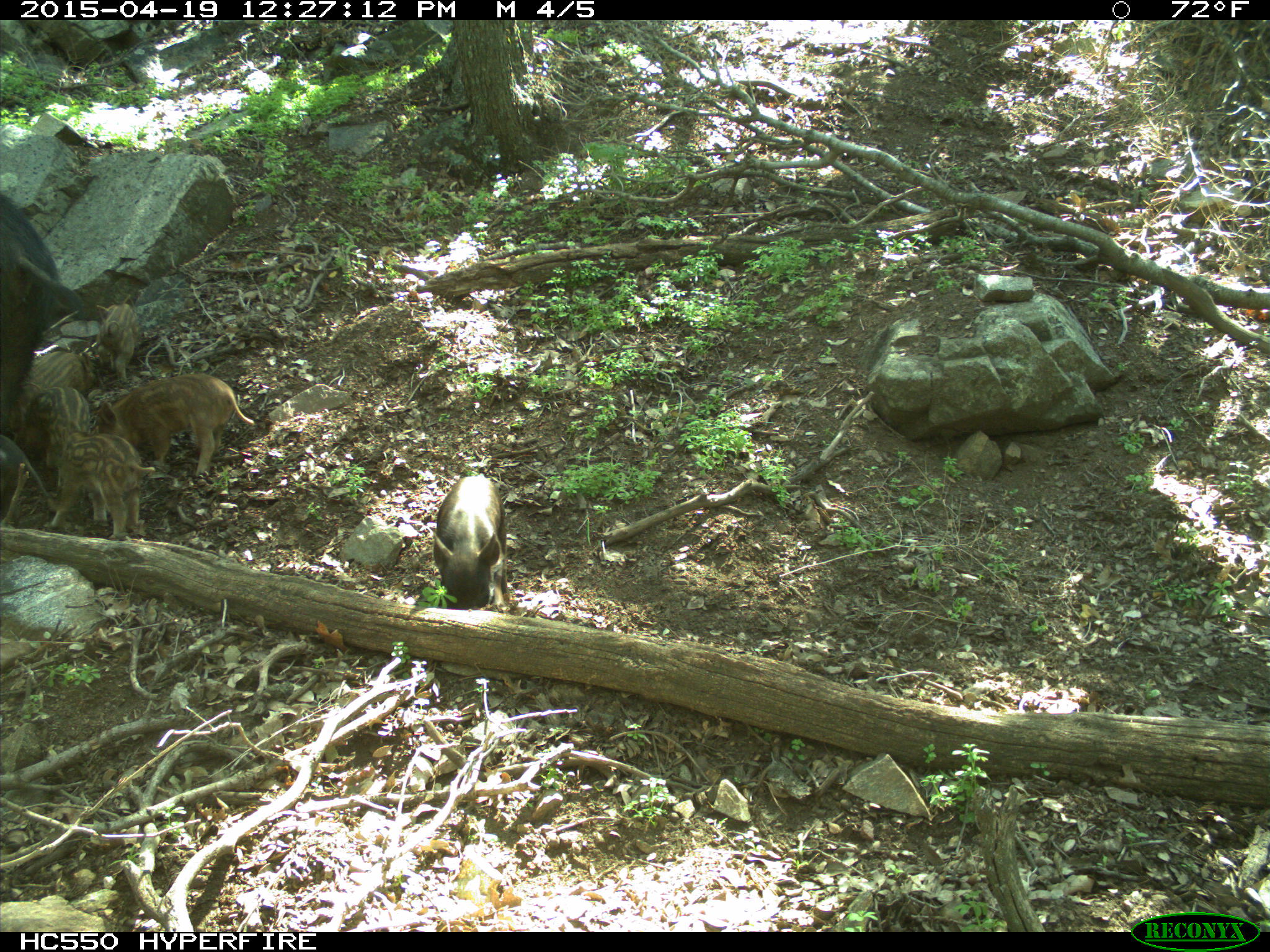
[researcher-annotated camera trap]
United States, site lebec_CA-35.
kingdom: Animalia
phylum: Chordata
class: Mammalia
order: Artiodactyla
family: Suidae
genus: Sus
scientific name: Sus scrofa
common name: wild boar